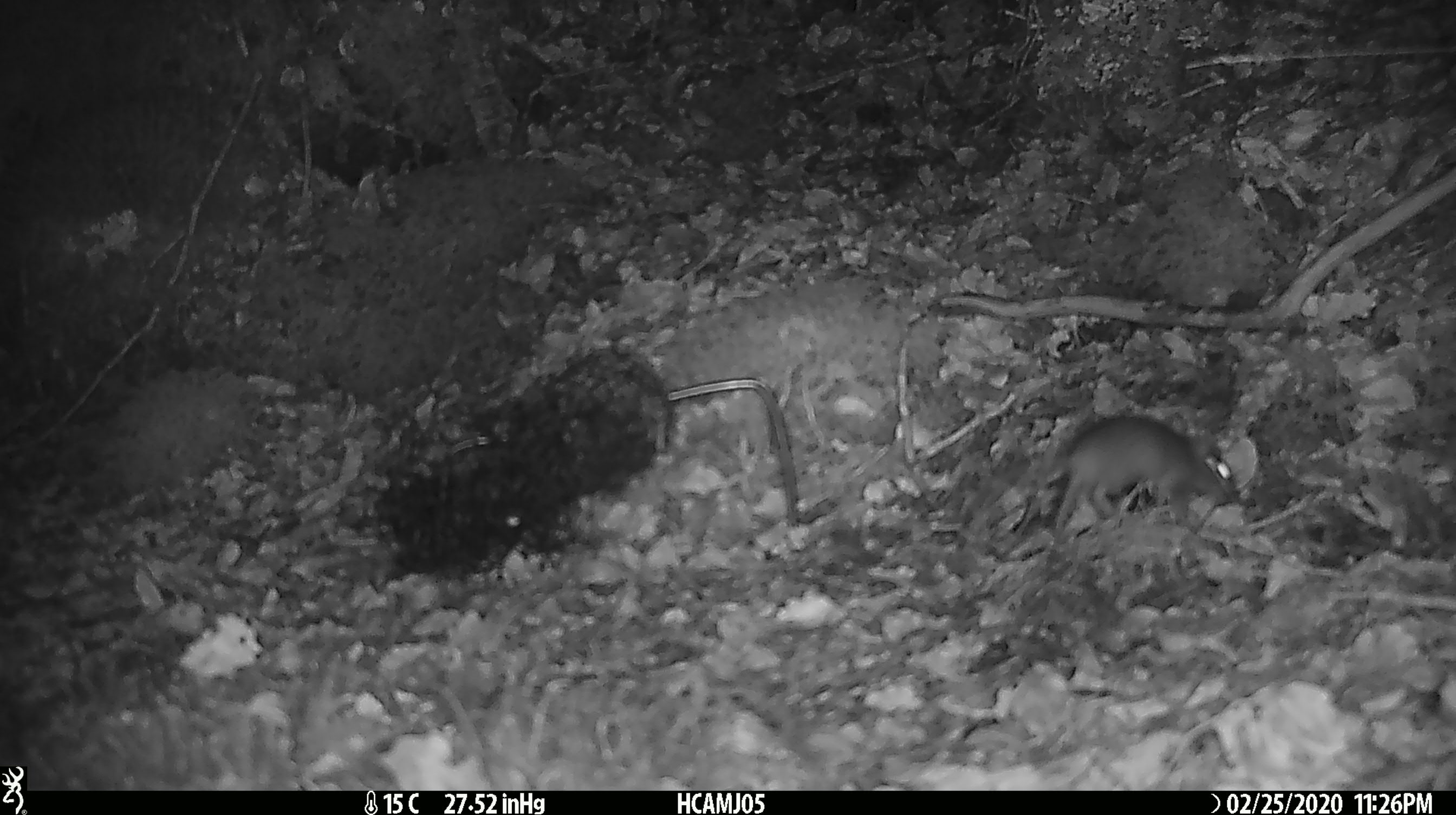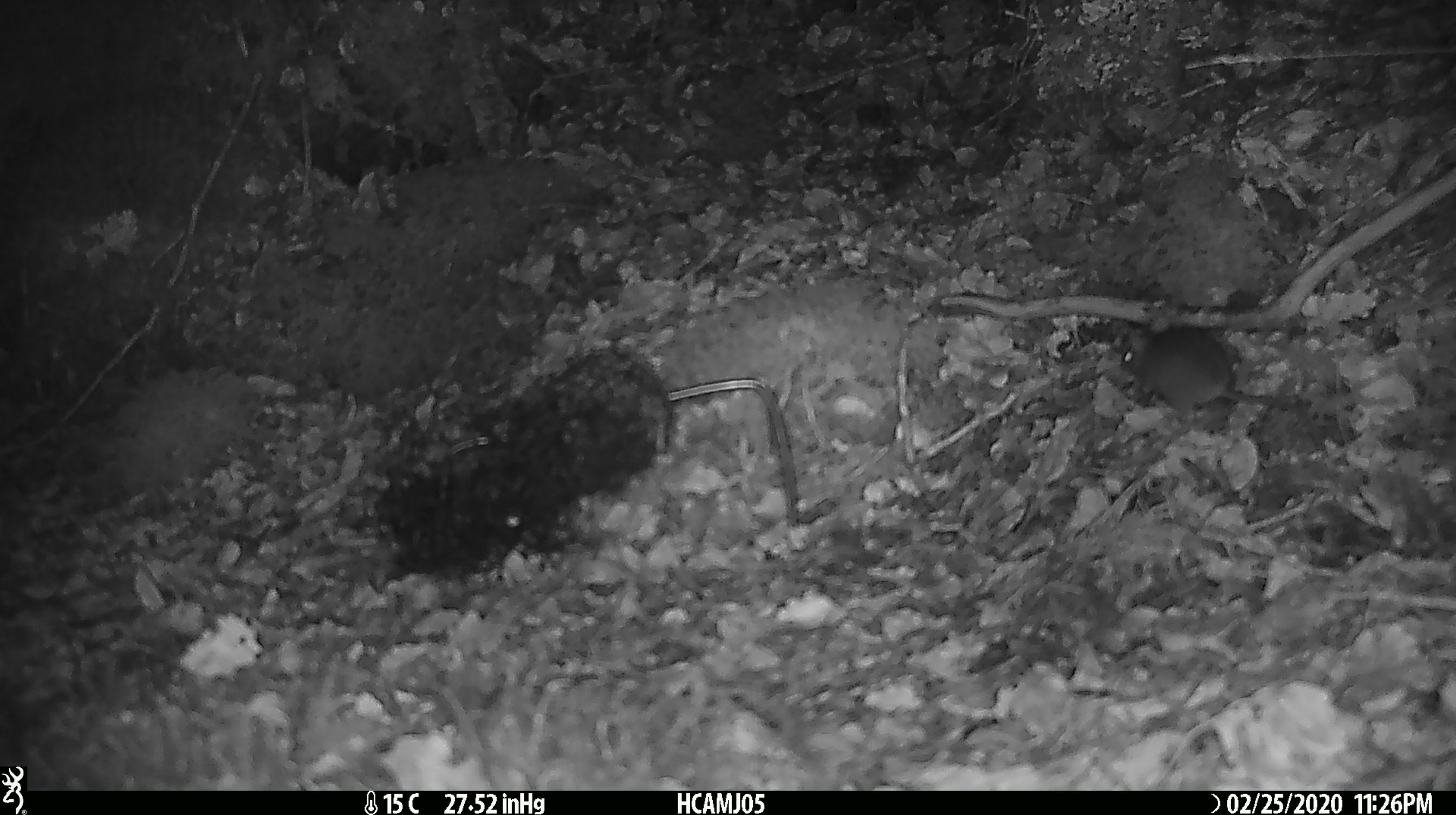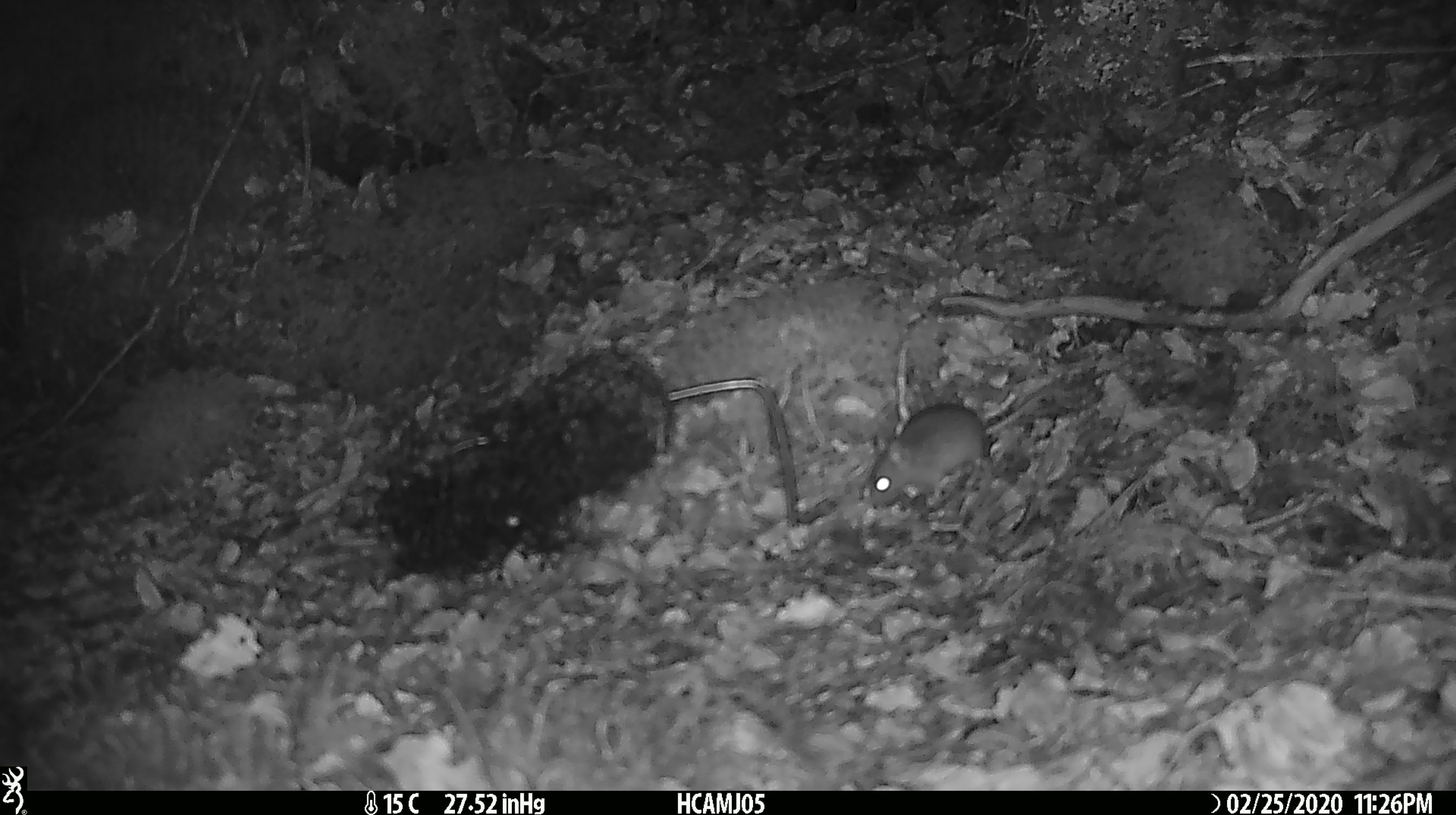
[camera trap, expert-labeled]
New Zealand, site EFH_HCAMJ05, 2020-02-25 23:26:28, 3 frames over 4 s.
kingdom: Animalia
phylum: Chordata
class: Mammalia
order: Rodentia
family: Muridae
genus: Mus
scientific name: Mus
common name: mouse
Mouse (Mus).